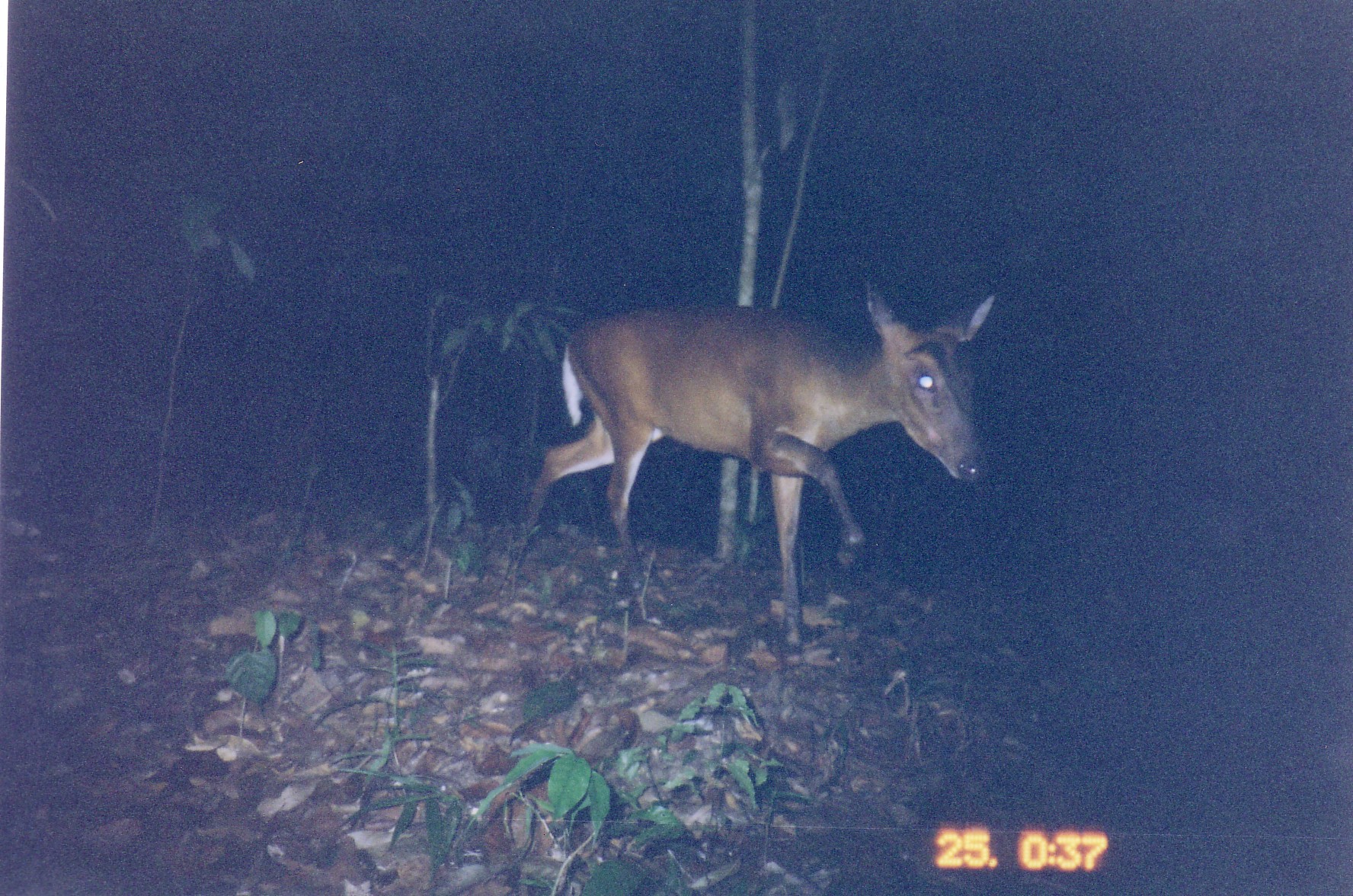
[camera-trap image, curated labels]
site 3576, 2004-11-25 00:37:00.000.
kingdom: Animalia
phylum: Chordata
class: Mammalia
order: Artiodactyla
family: Cervidae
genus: Muntiacus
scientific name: Muntiacus rooseveltorum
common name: roosevelts' muntjac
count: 1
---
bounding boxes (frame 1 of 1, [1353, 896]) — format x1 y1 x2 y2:
muntiacus rooseveltorum: 501 275 997 660